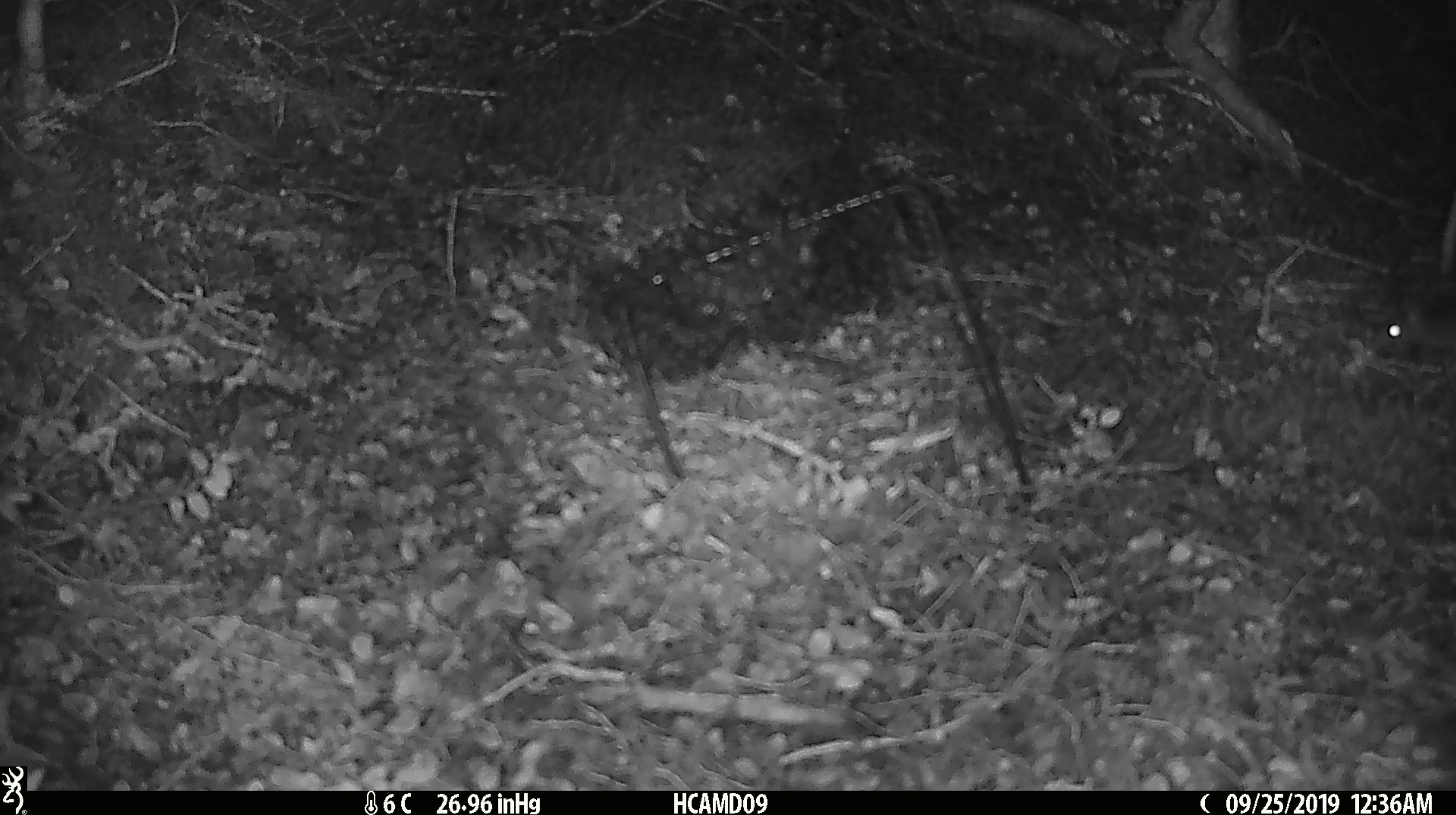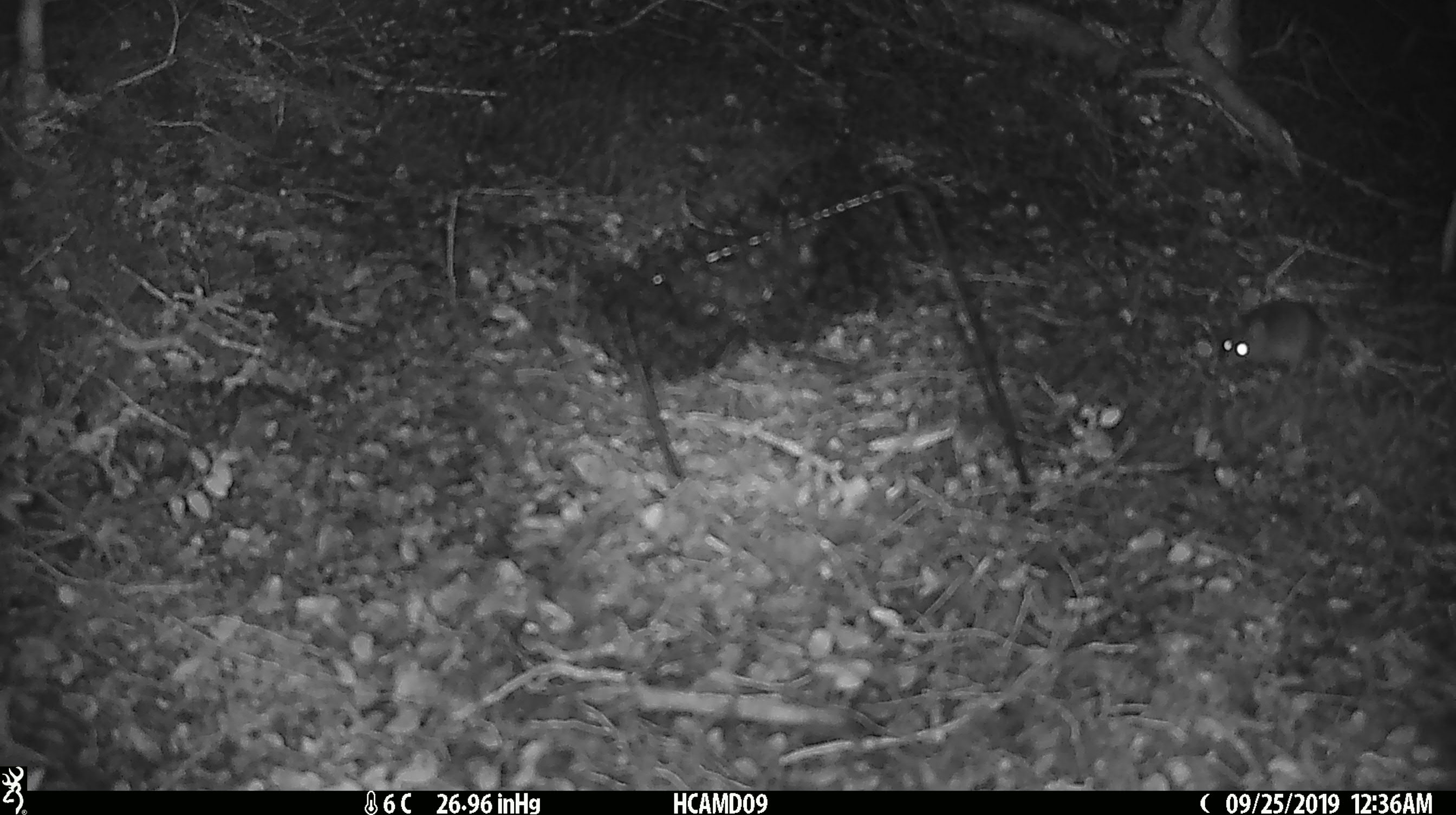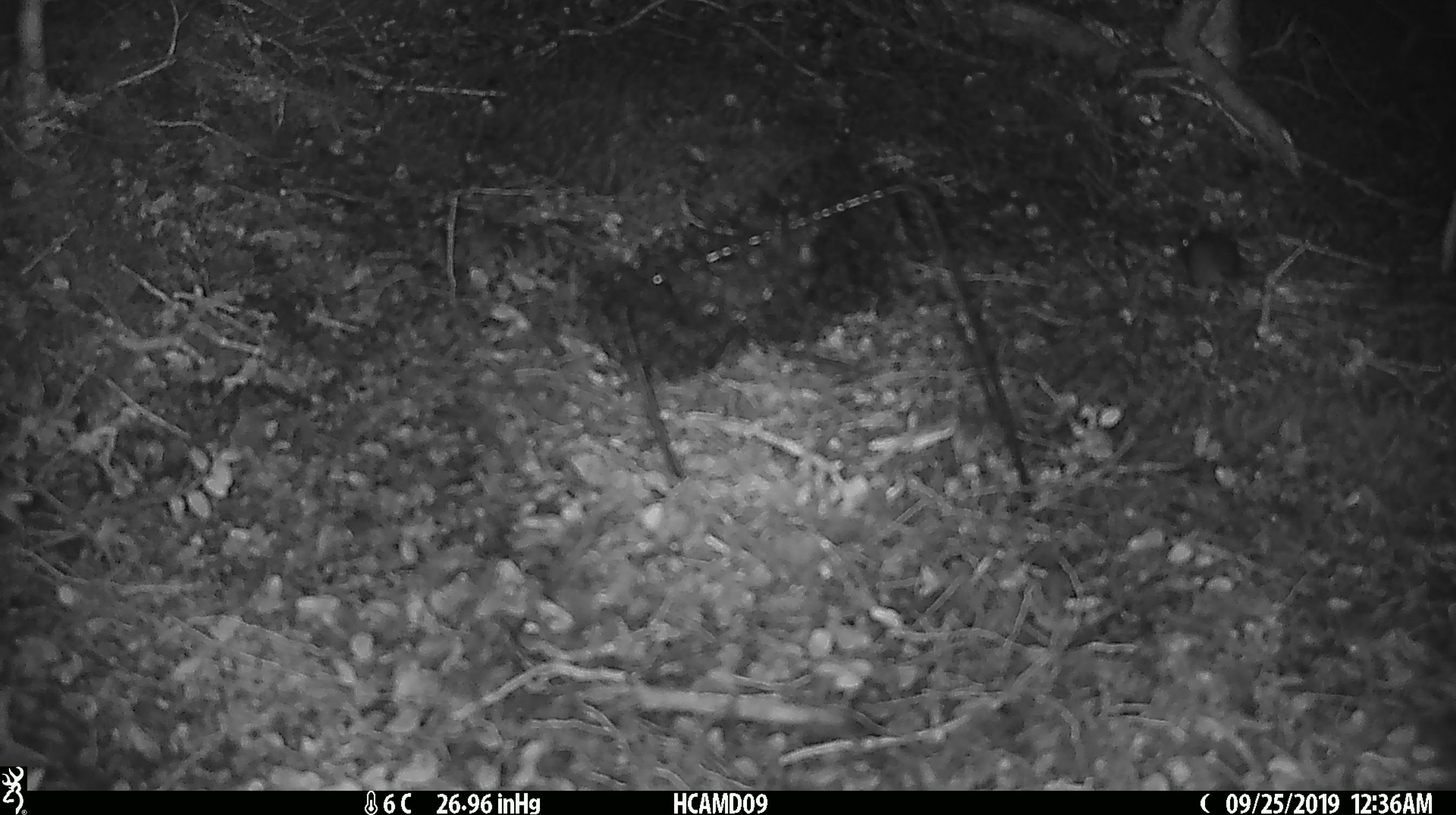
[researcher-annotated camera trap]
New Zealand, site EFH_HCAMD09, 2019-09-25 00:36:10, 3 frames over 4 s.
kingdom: Animalia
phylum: Chordata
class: Mammalia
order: Rodentia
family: Muridae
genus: Mus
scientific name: Mus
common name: mouse